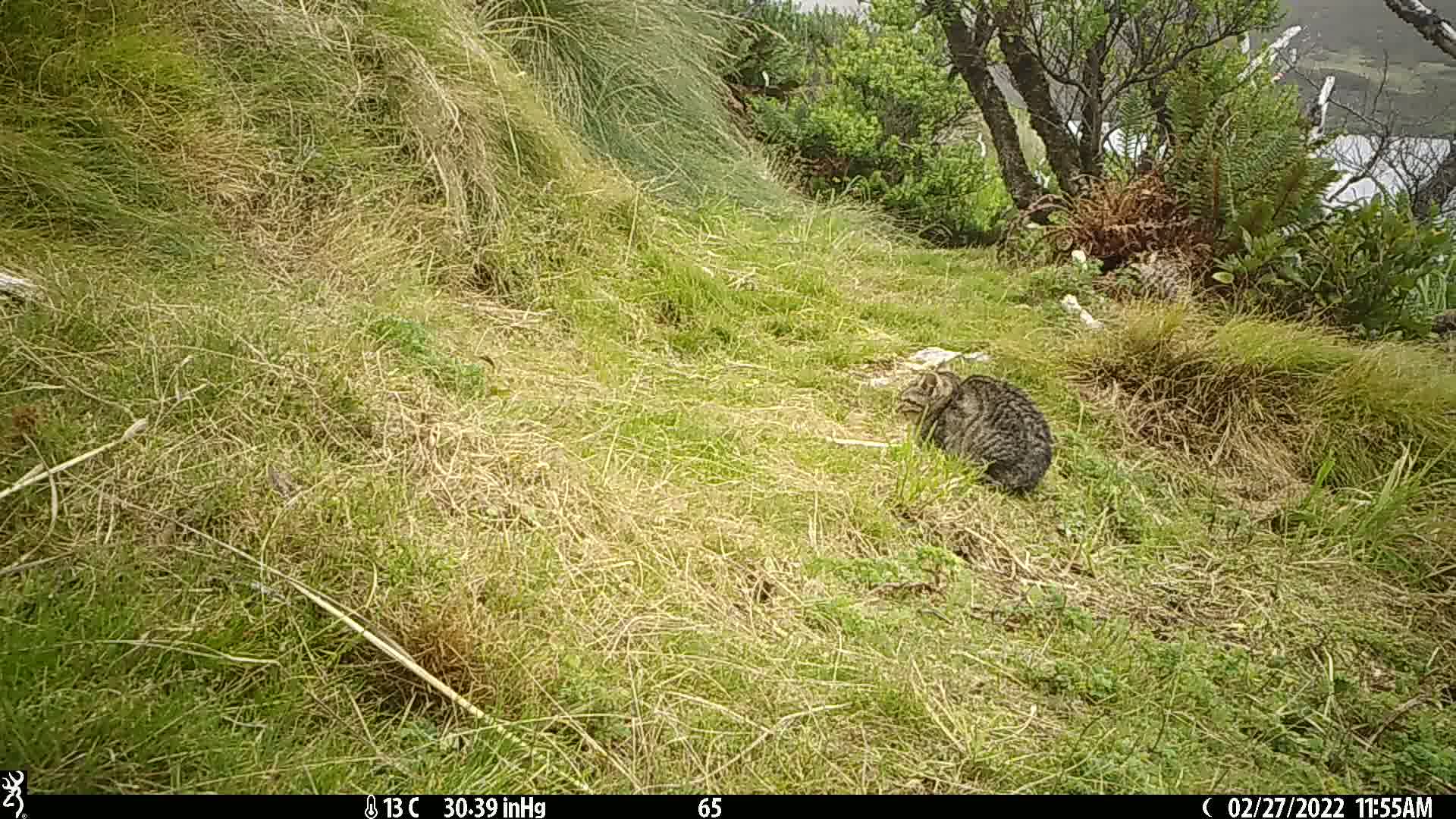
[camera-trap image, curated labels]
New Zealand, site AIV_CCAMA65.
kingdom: Animalia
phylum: Chordata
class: Mammalia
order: Carnivora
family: Felidae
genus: Felis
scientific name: Felis catus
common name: domestic cat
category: cat